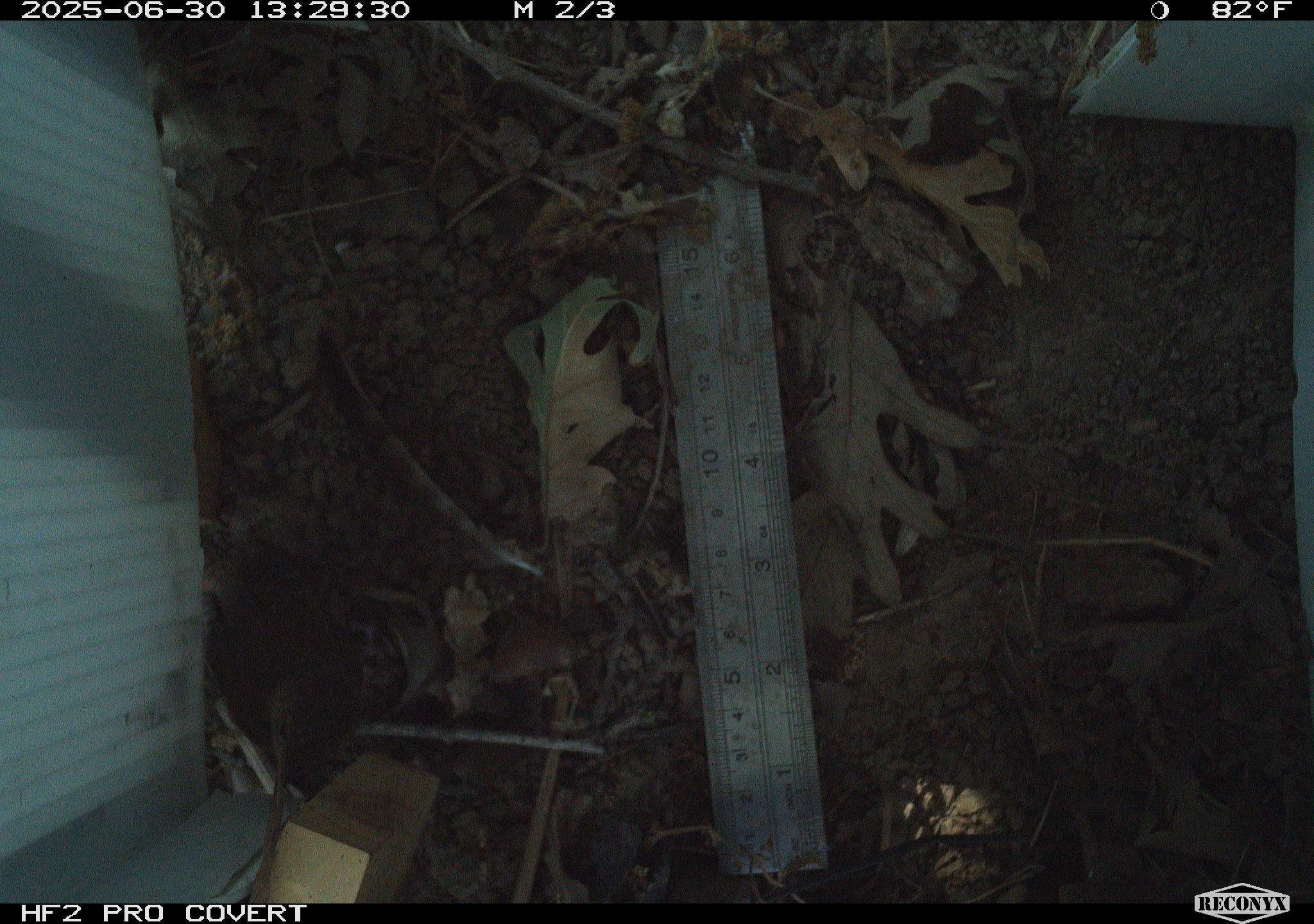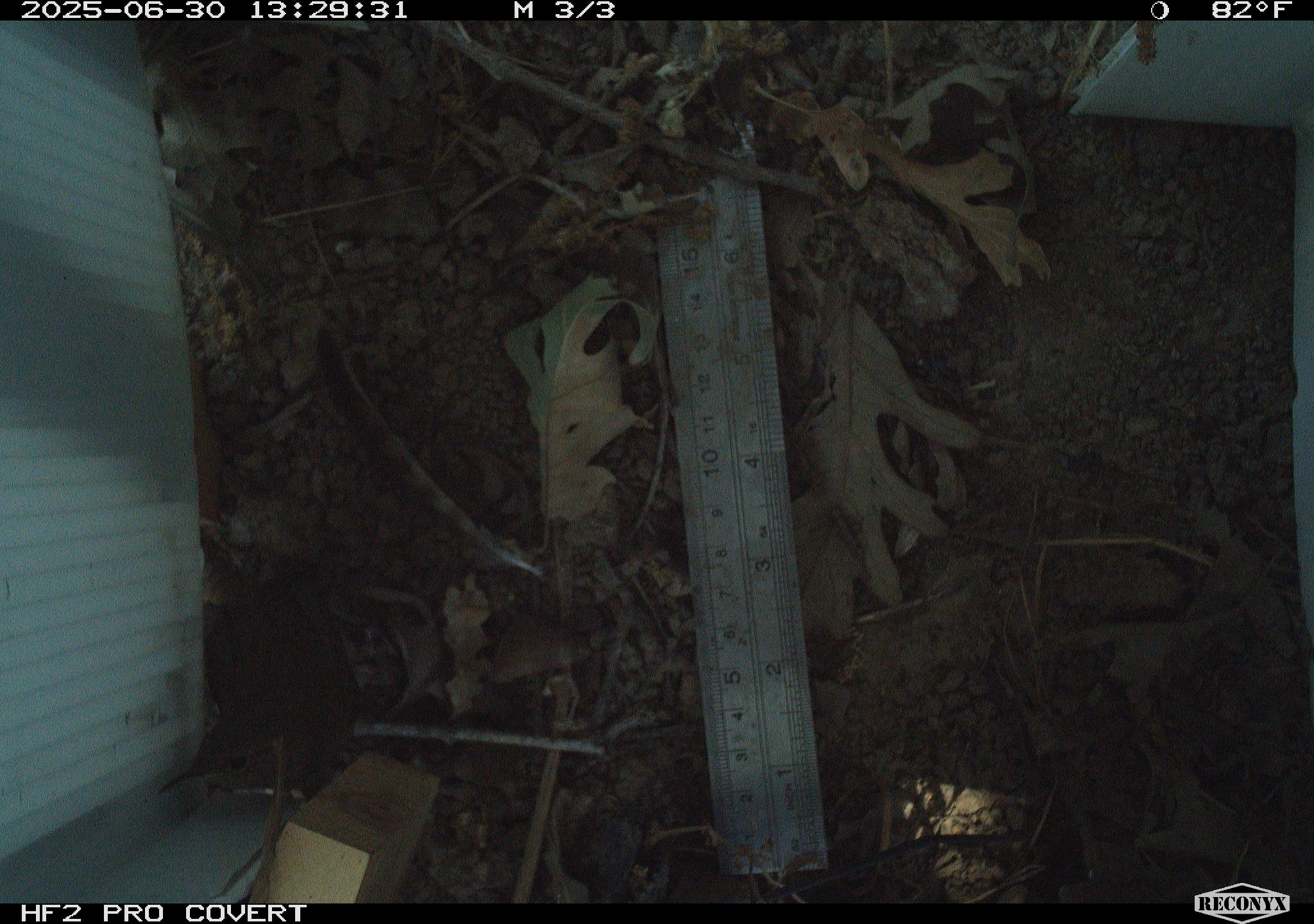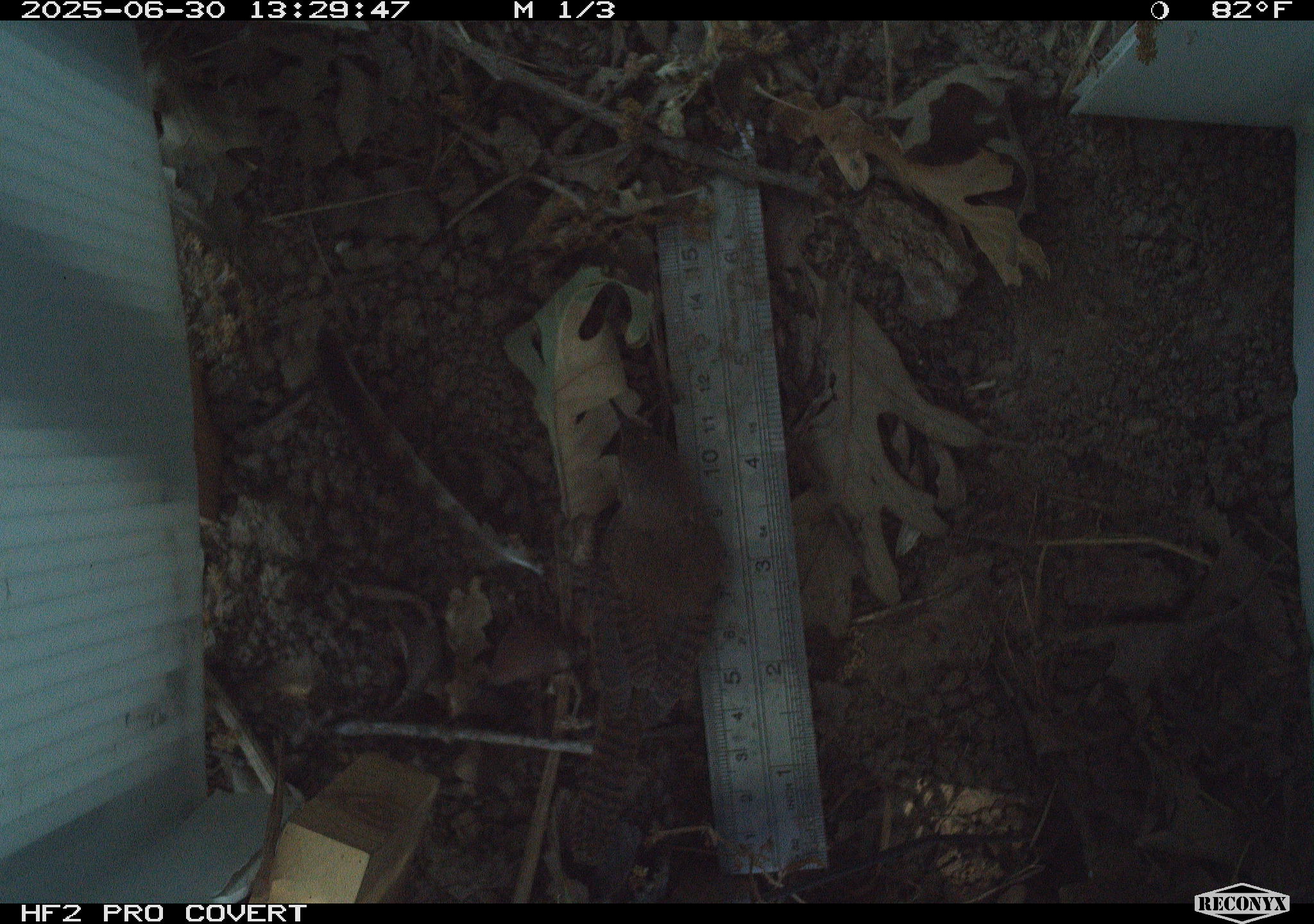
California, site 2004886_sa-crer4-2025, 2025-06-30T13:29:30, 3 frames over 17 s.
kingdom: Animalia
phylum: Chordata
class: Aves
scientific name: Aves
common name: bird